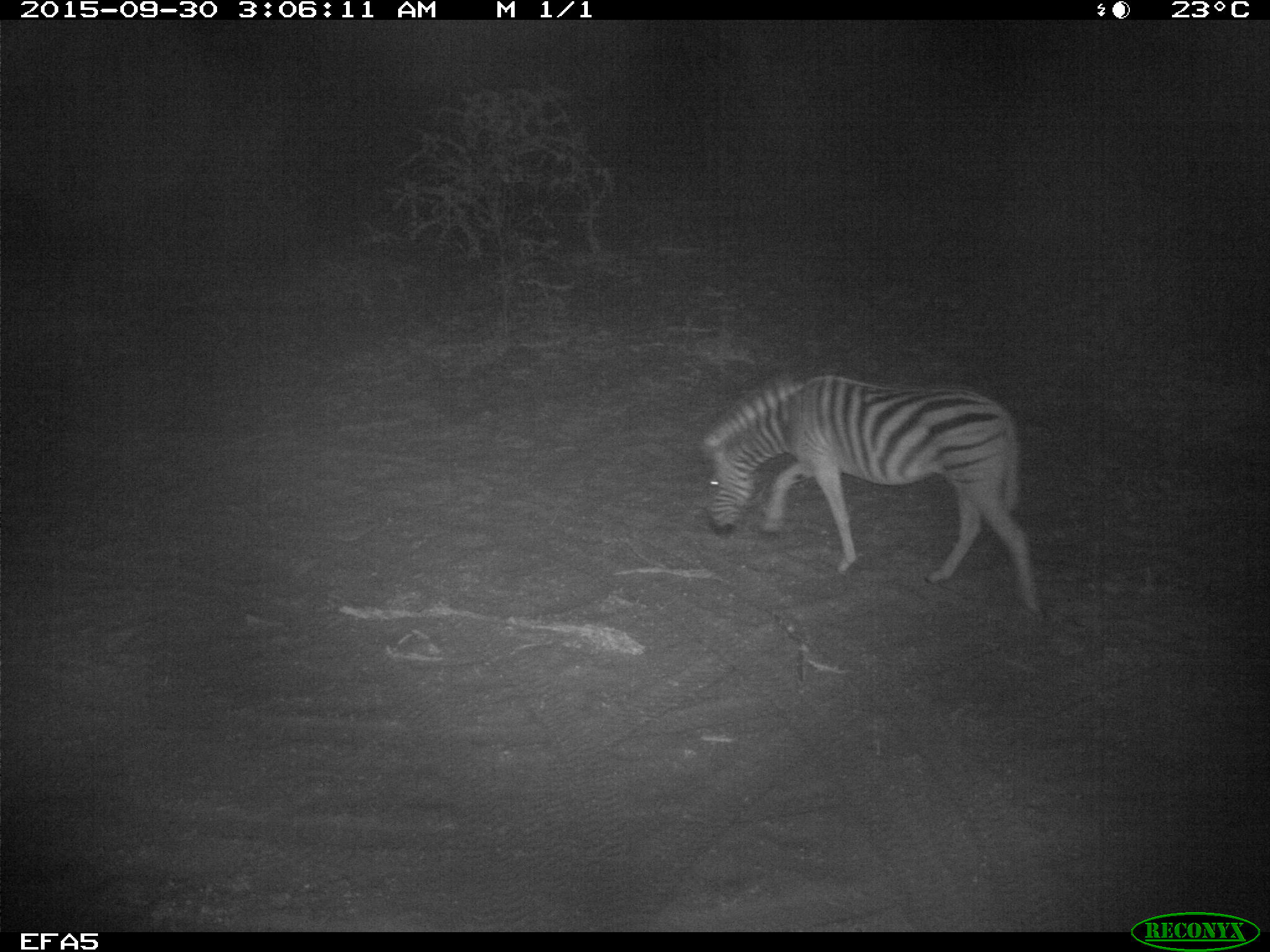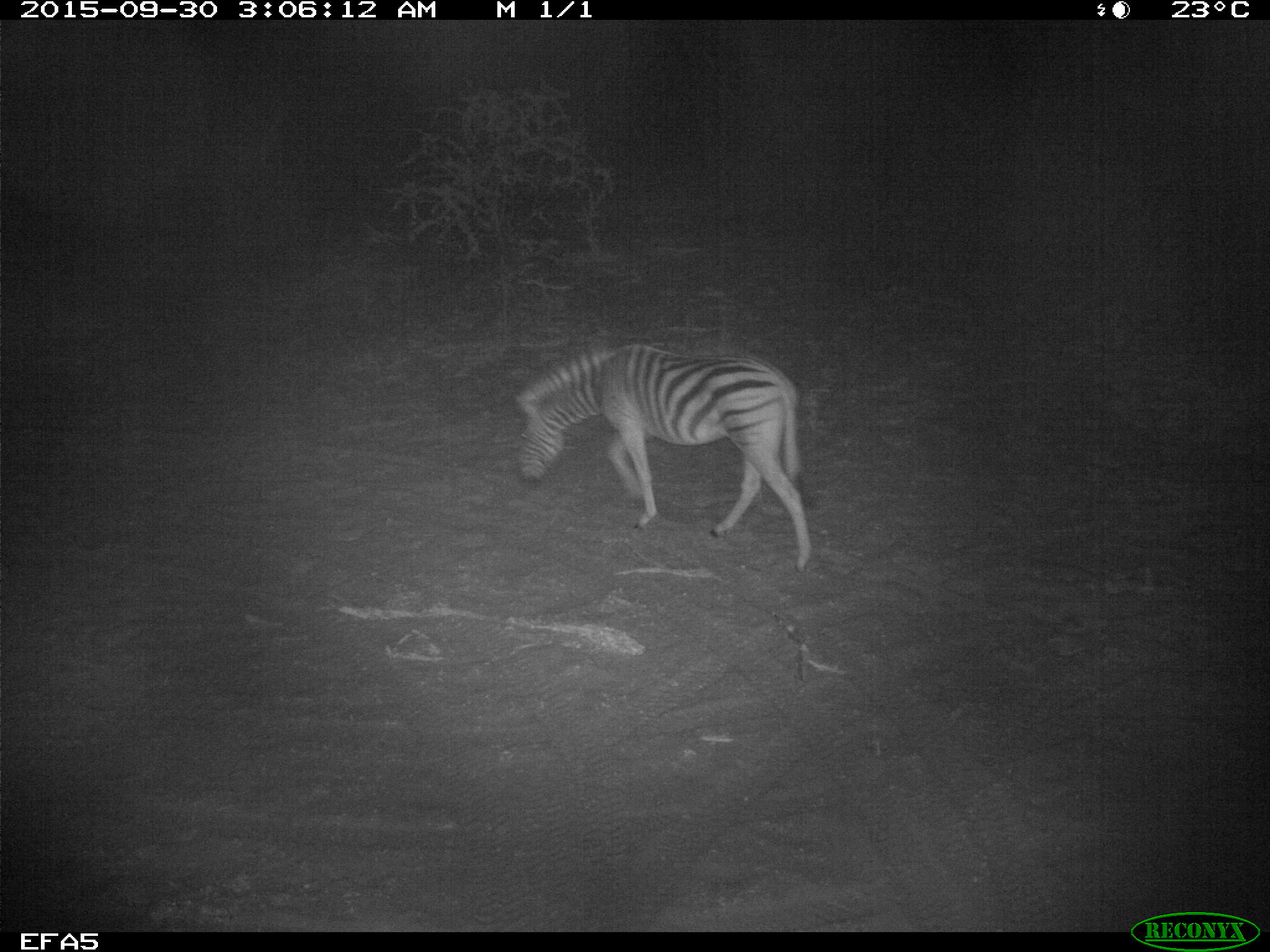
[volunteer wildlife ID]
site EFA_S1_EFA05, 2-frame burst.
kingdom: Animalia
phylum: Chordata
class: Mammalia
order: Perissodactyla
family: Equidae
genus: Equus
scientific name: Equus quagga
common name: plains zebra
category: zebraplains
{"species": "zebraplains (plains zebra) (Equus quagga)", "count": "1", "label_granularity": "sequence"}